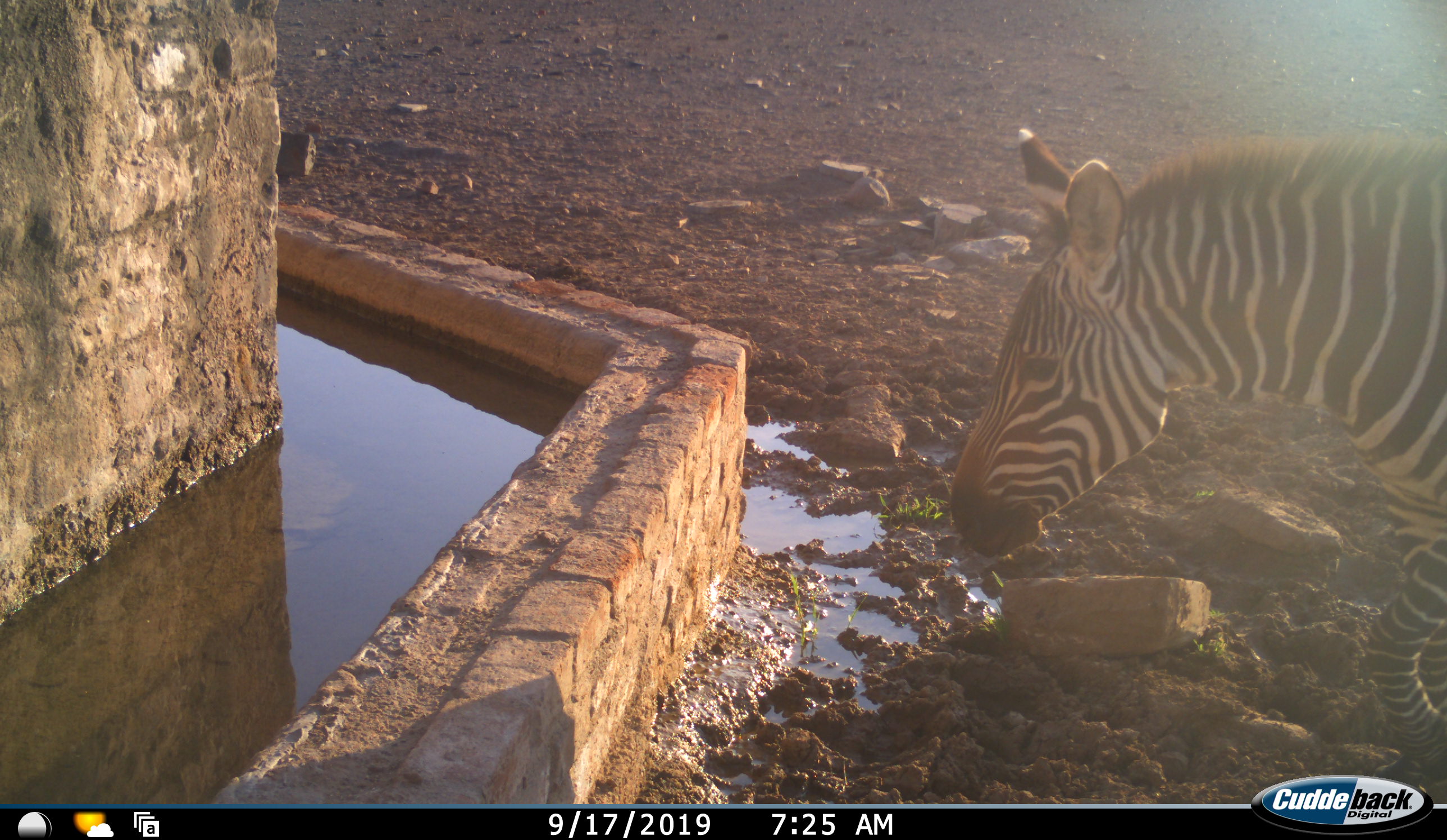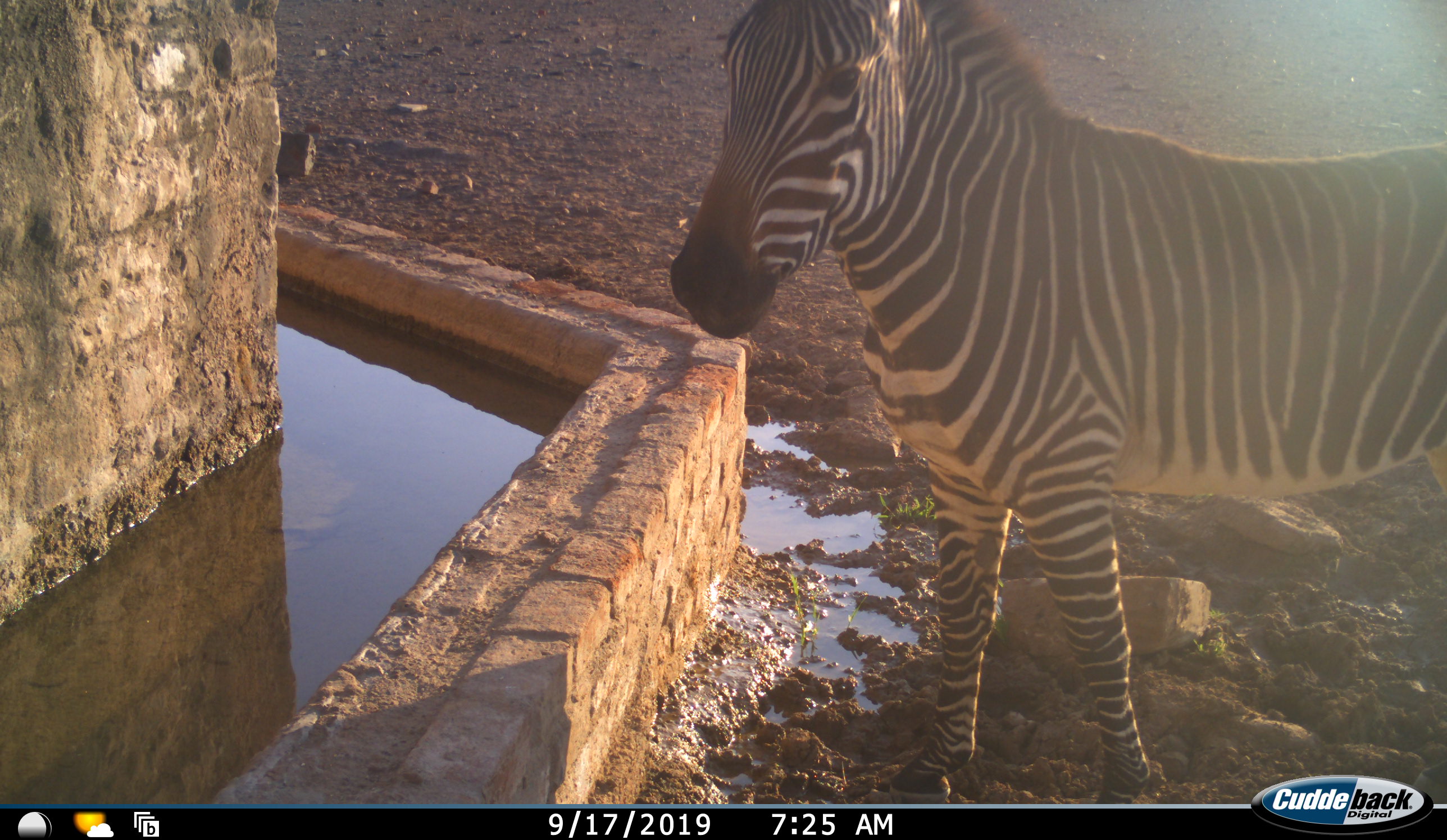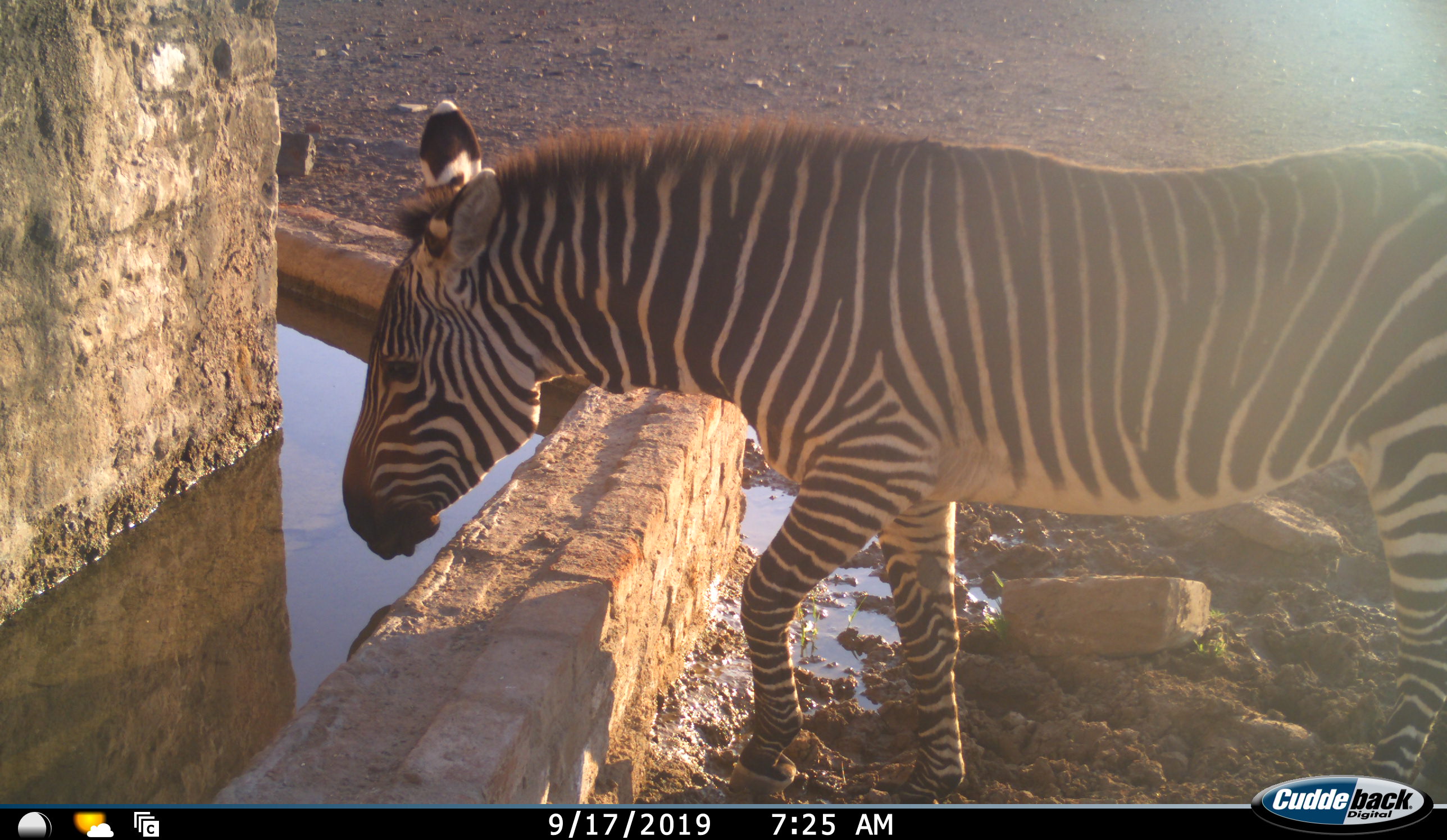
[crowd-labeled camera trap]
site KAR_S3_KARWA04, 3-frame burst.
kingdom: Animalia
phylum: Chordata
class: Mammalia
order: Perissodactyla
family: Equidae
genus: Equus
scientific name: Equus zebra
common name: mountain zebra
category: zebramountain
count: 1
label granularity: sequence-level